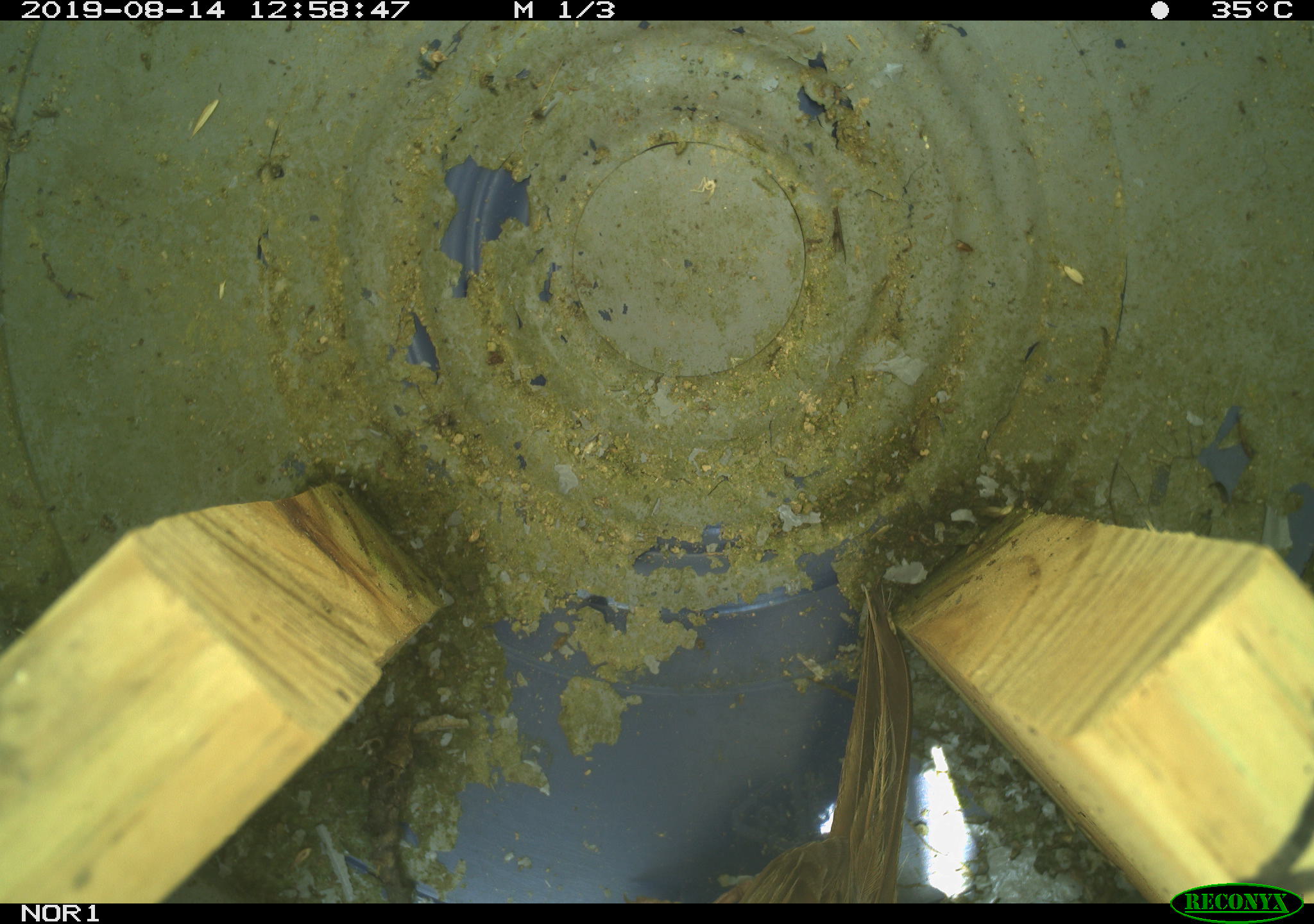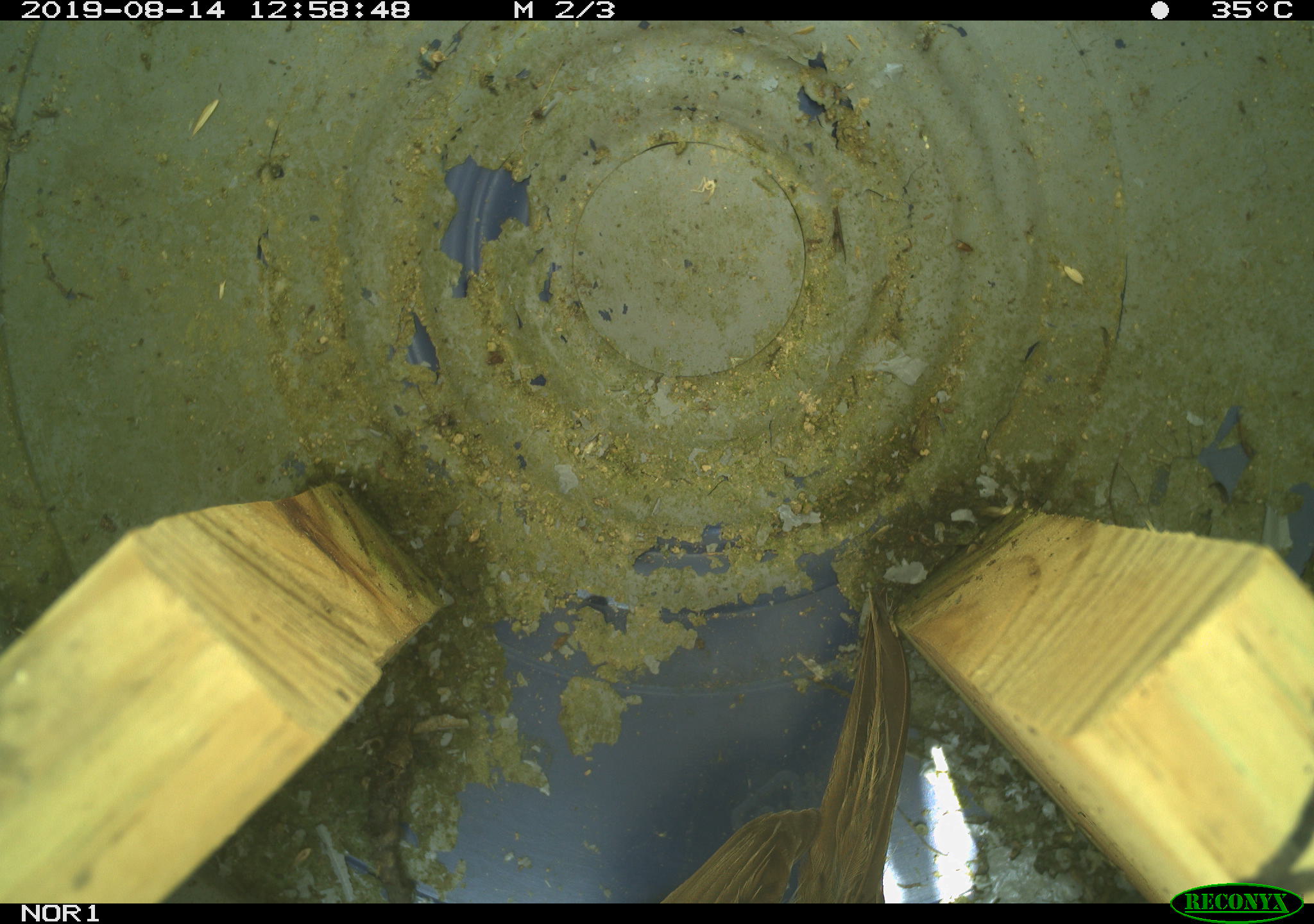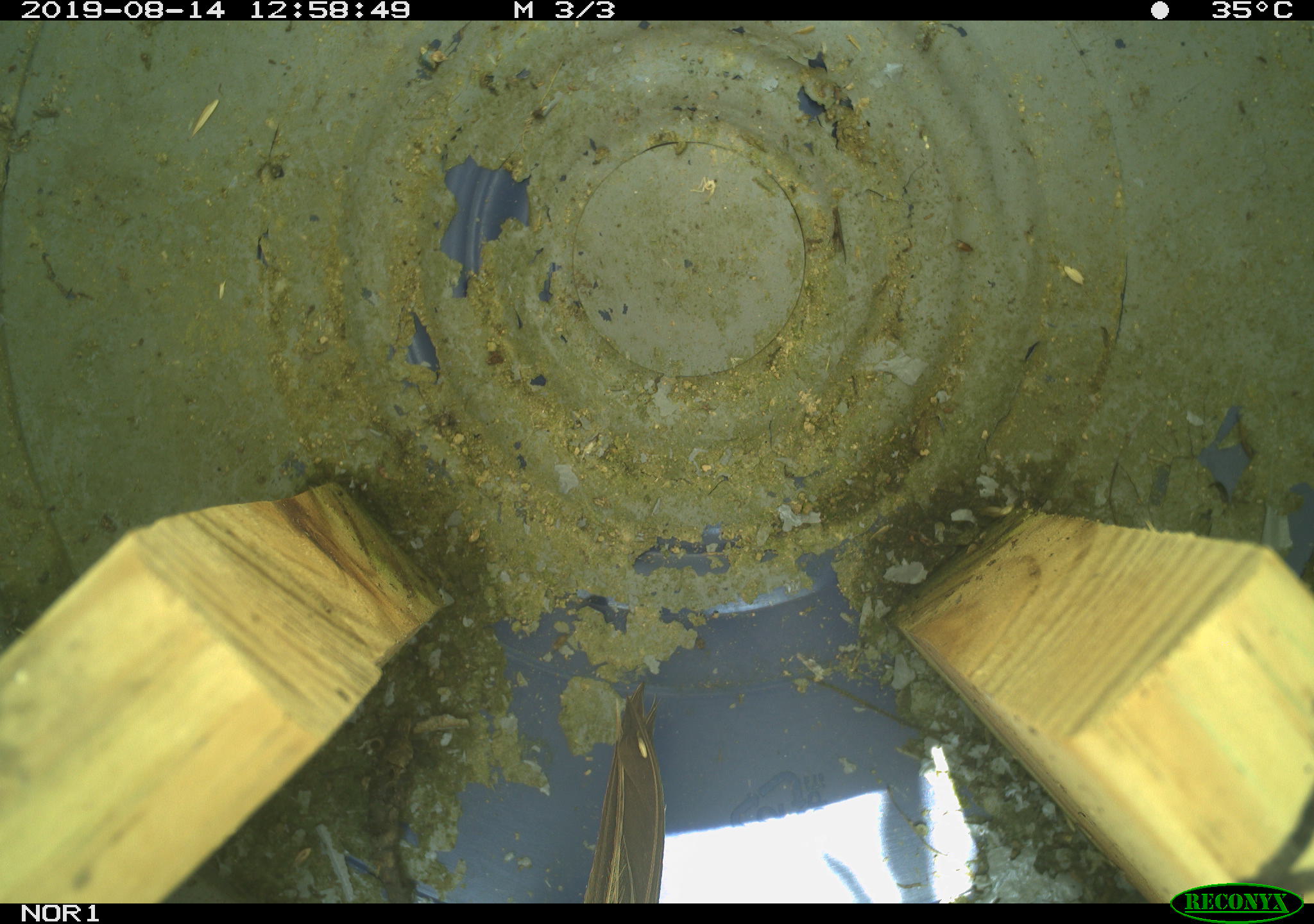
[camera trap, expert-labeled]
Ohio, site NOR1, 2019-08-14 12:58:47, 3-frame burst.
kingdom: Animalia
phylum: Chordata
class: Aves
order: Passeriformes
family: Passerellidae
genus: Melospiza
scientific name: Melospiza melodia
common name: song sparrow